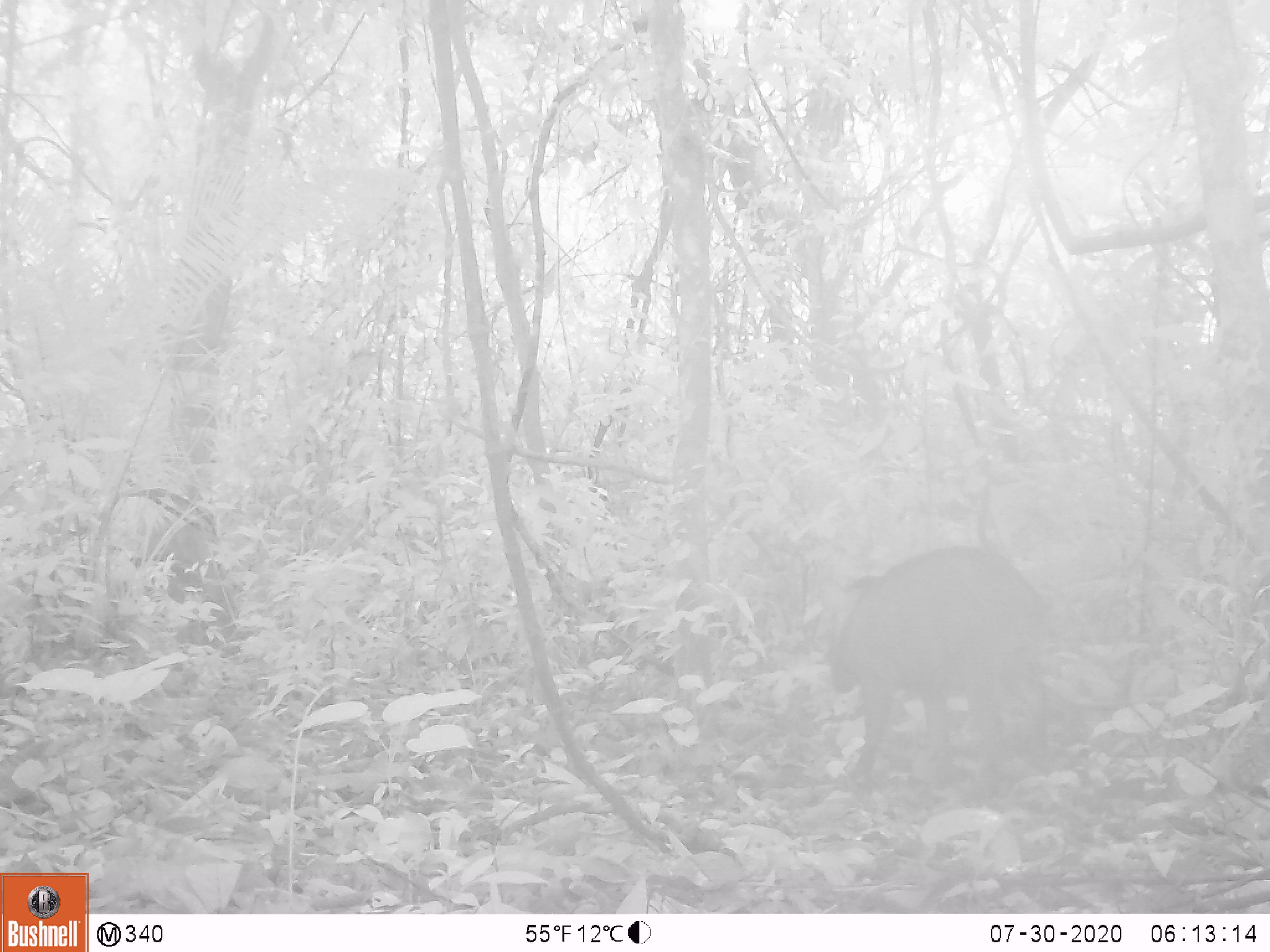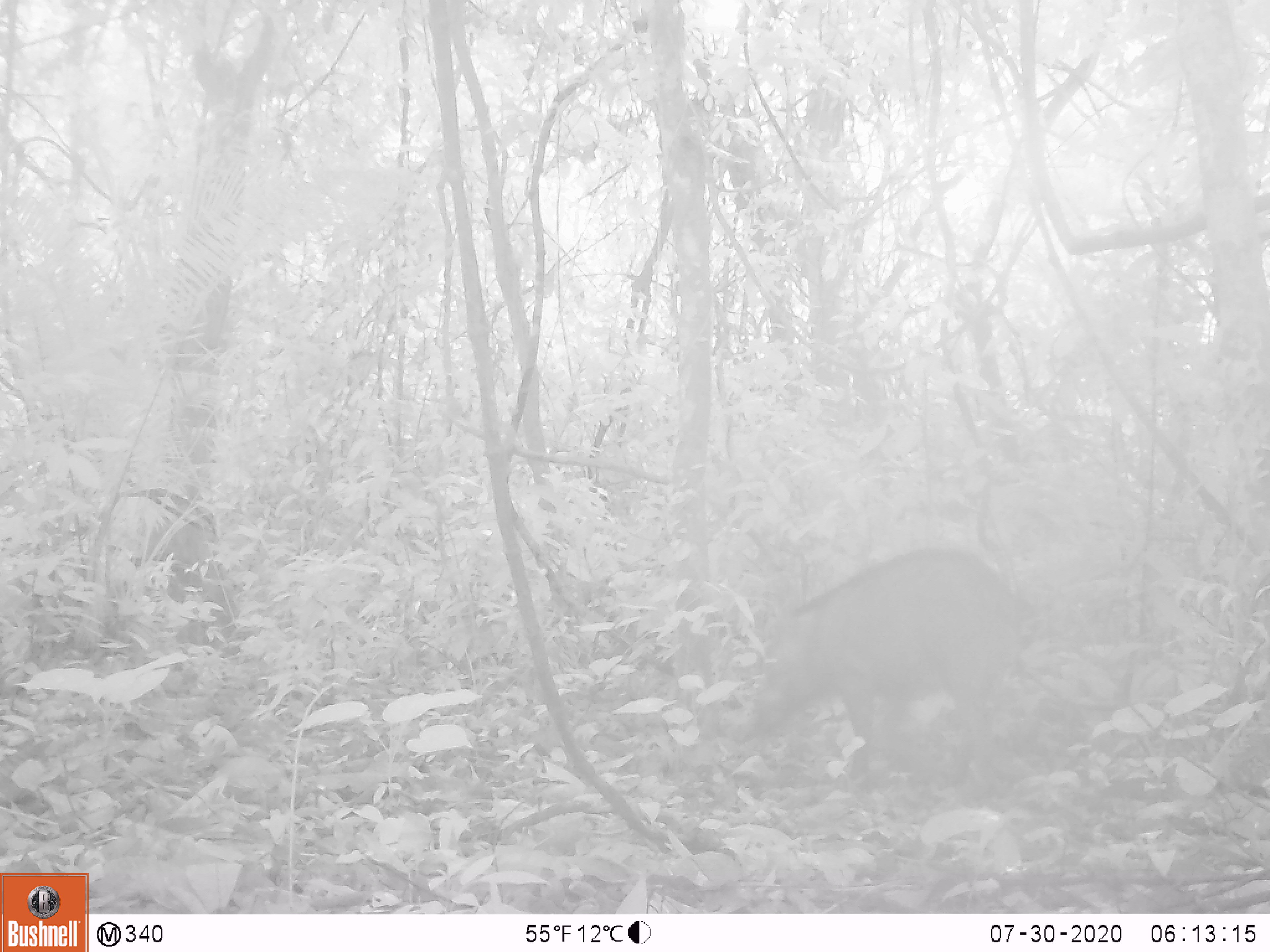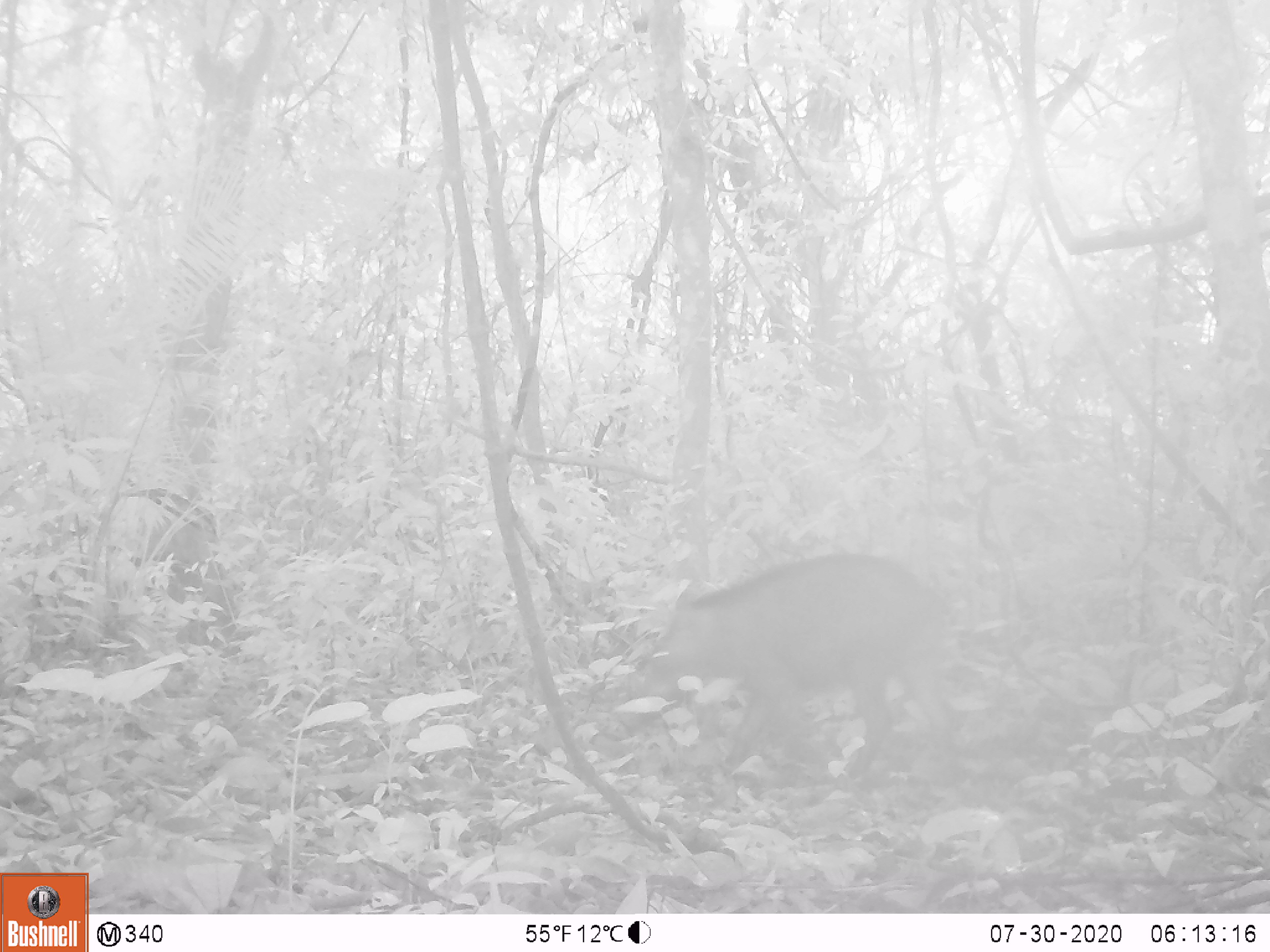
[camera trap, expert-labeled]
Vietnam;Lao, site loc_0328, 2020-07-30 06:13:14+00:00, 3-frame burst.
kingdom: Animalia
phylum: Chordata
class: Mammalia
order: Artiodactyla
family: Suidae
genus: Sus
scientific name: Sus scrofa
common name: eurasian wild pig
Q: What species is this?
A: Eurasian wild pig (Sus scrofa).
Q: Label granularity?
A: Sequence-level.